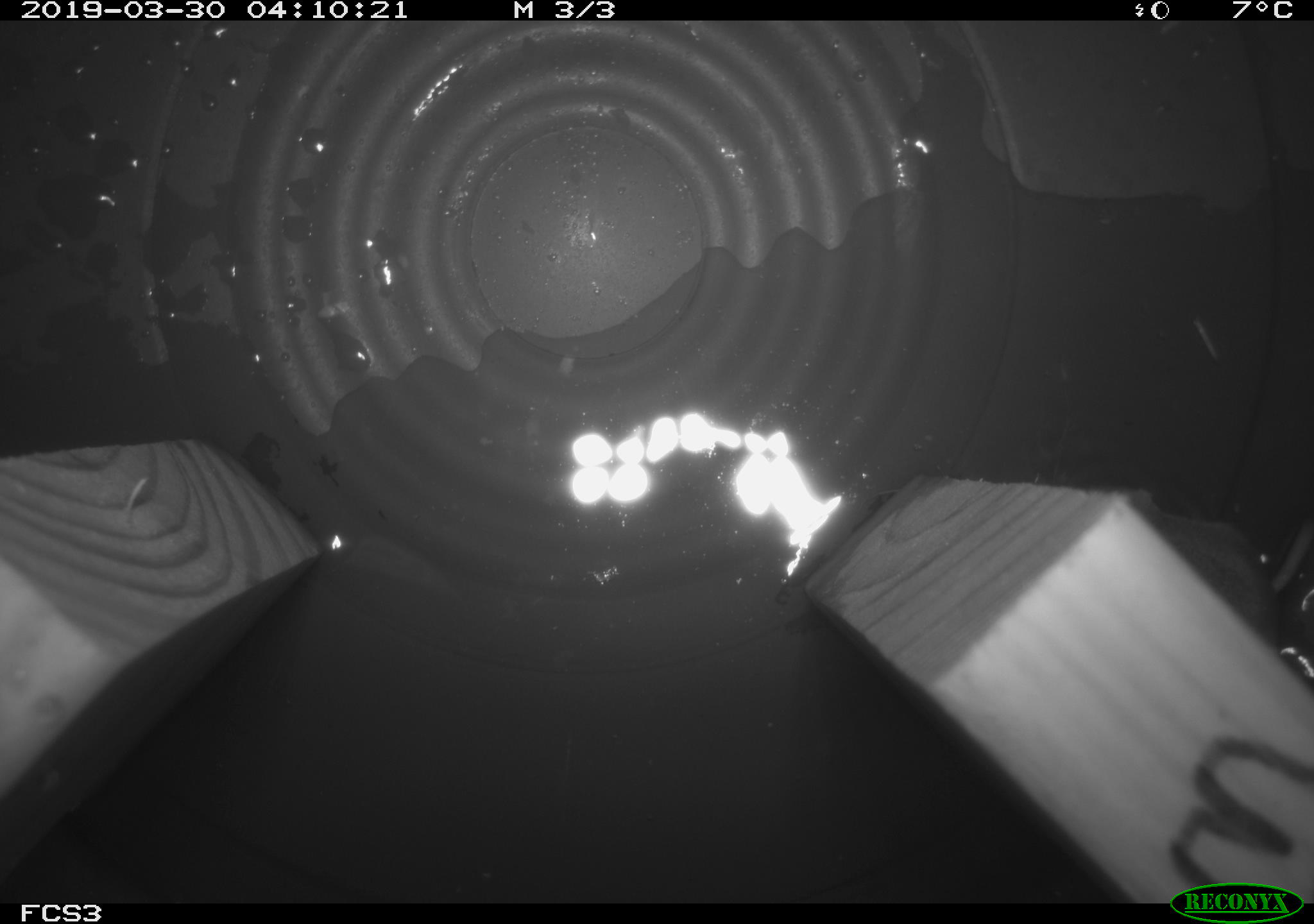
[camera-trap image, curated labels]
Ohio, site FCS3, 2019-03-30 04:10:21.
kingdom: Animalia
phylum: Chordata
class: Mammalia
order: Eulipotyphla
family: Soricidae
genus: Sorex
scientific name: Sorex cinereus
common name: masked shrew